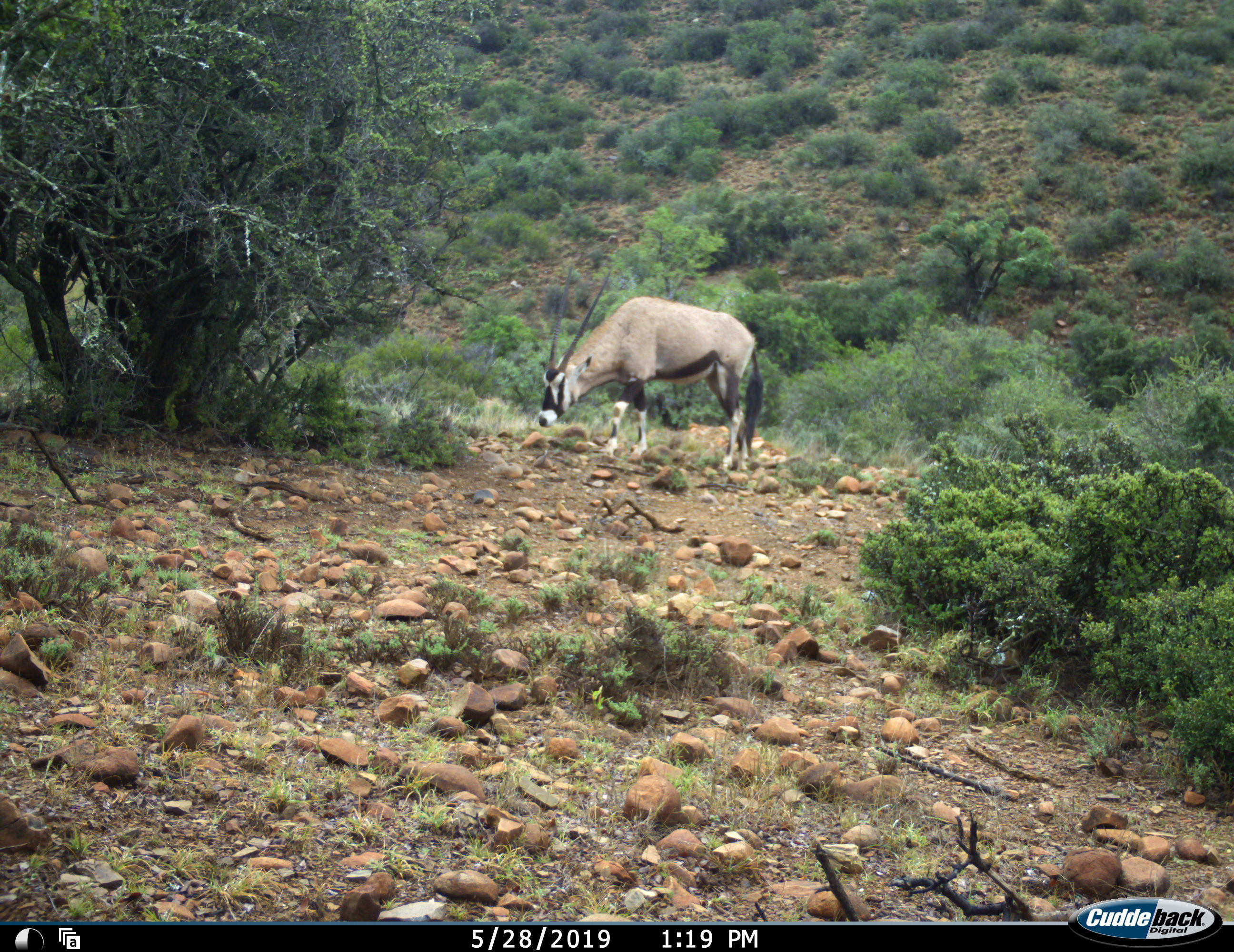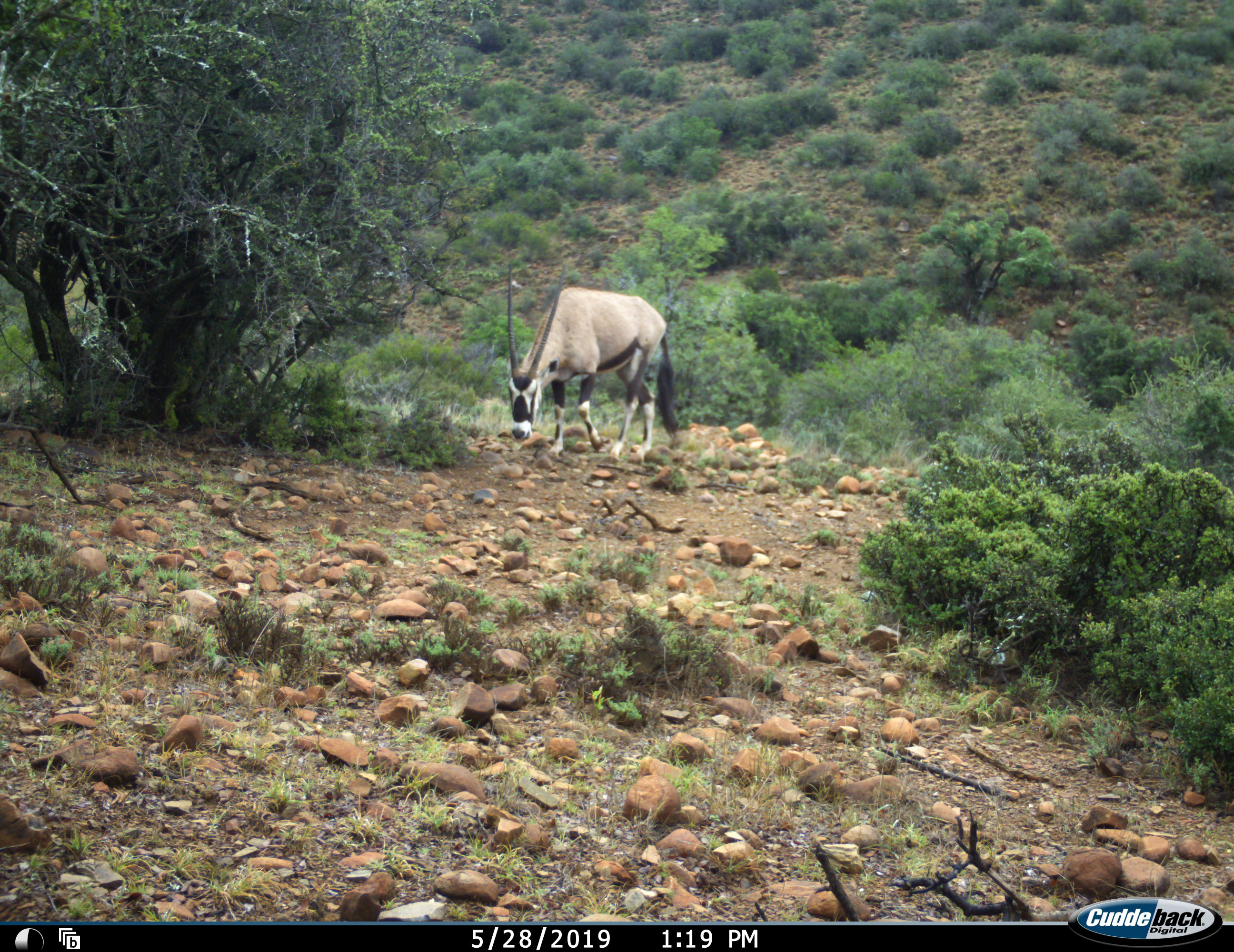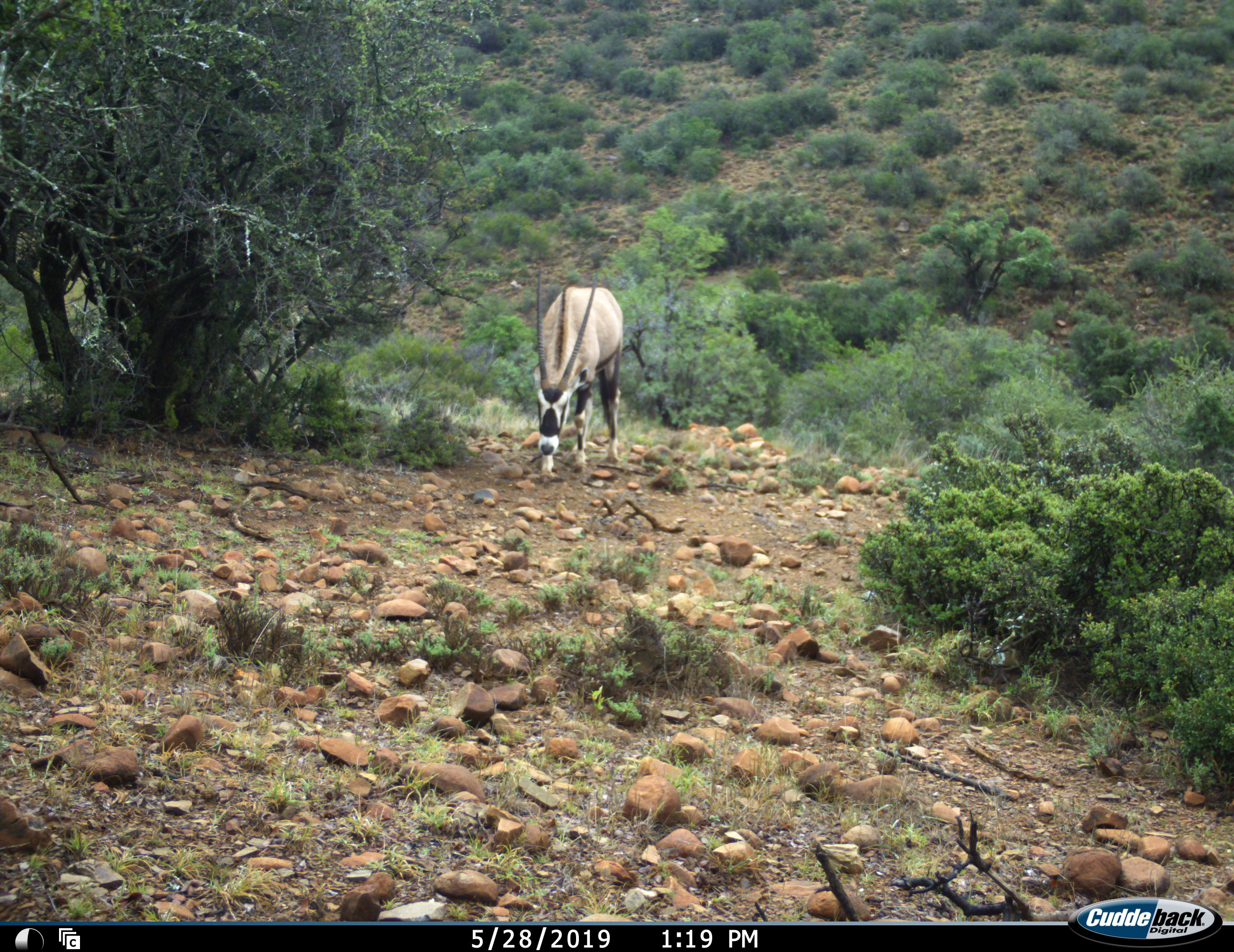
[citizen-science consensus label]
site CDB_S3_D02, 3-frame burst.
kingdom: Animalia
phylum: Chordata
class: Mammalia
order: Artiodactyla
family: Bovidae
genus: Oryx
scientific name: Oryx gazella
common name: gemsbok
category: oryx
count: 1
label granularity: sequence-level